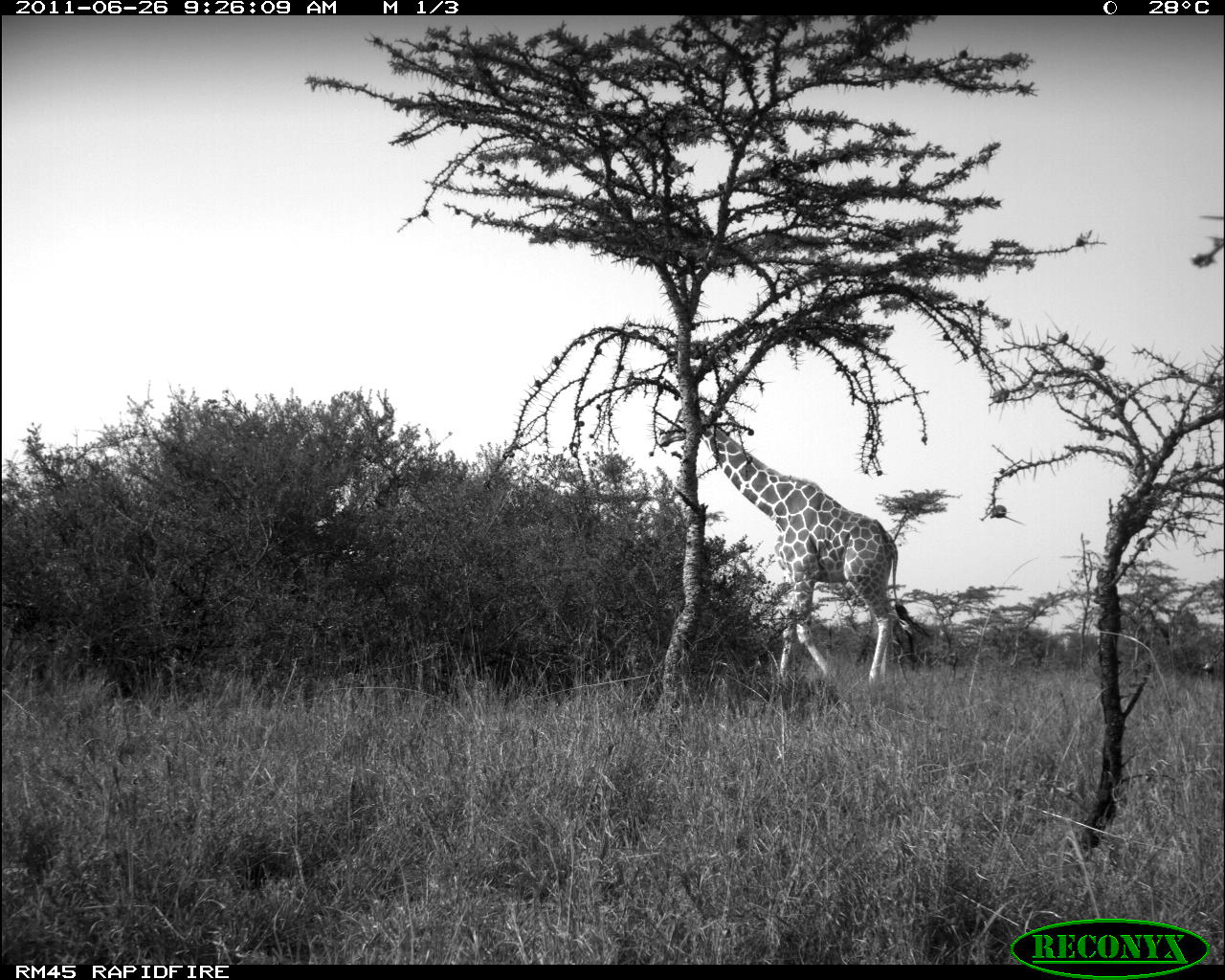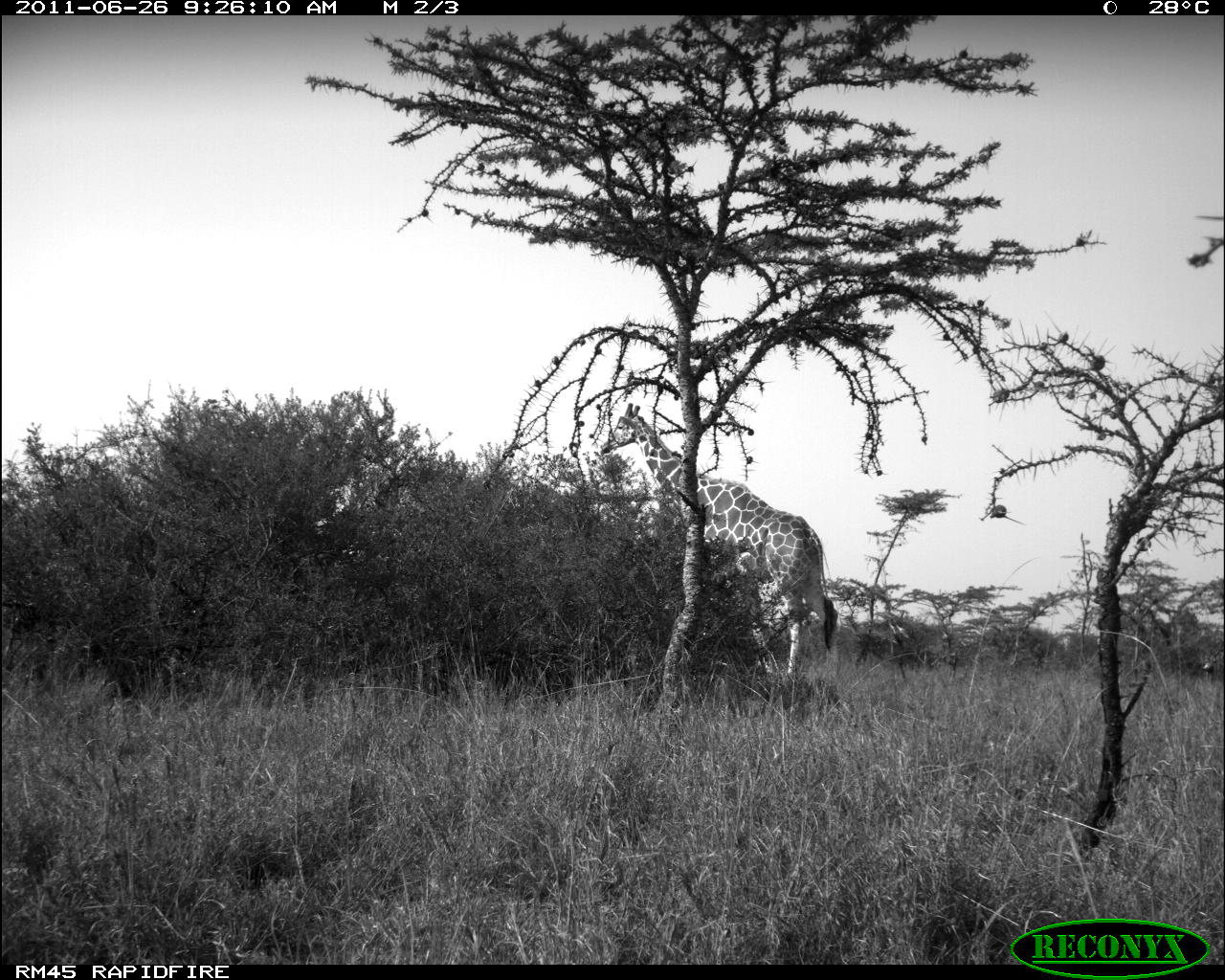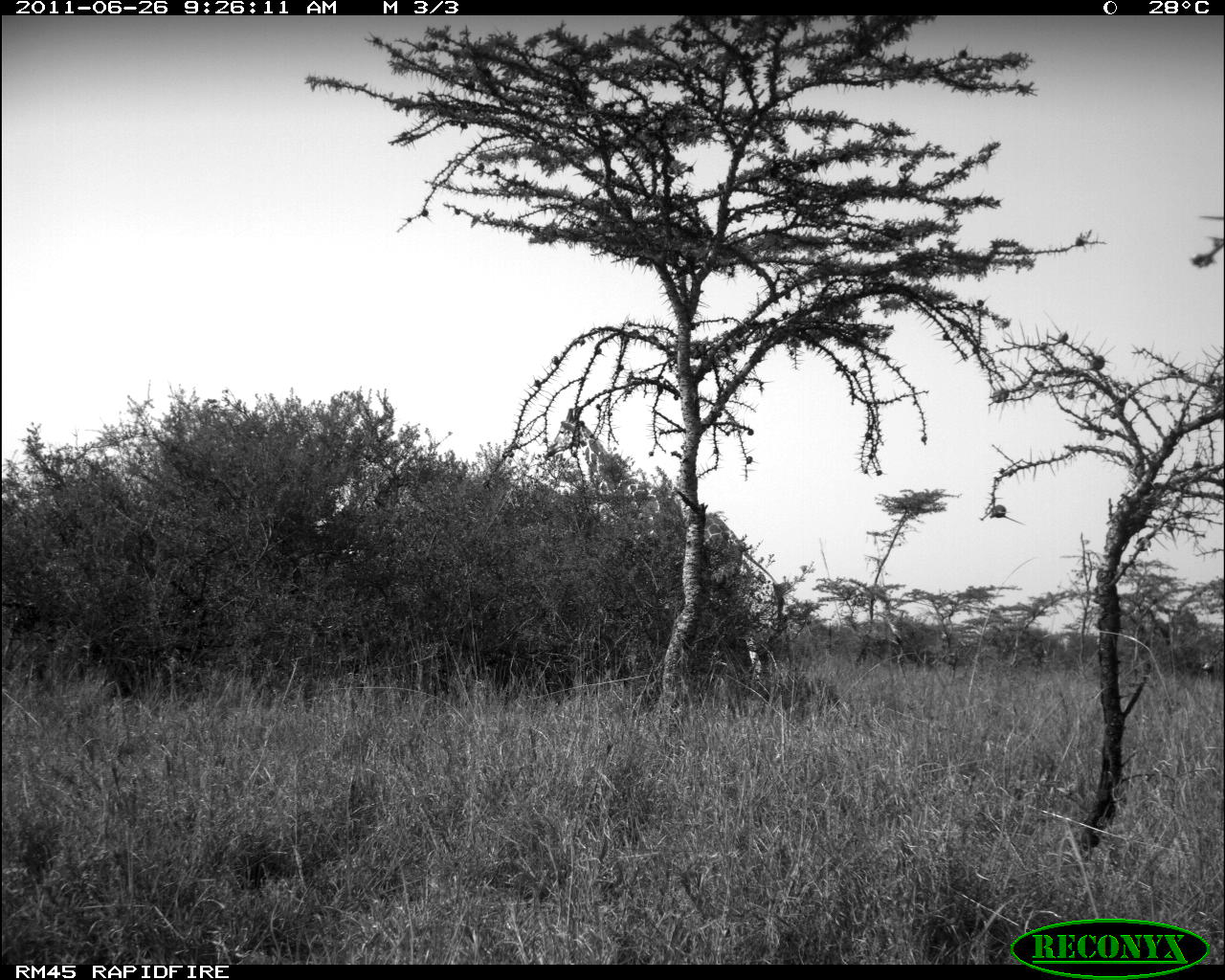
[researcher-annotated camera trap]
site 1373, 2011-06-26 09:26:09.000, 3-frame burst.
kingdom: Animalia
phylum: Chordata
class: Mammalia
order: Artiodactyla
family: Giraffidae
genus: Giraffa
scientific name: Giraffa camelopardalis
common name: giraffe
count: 1